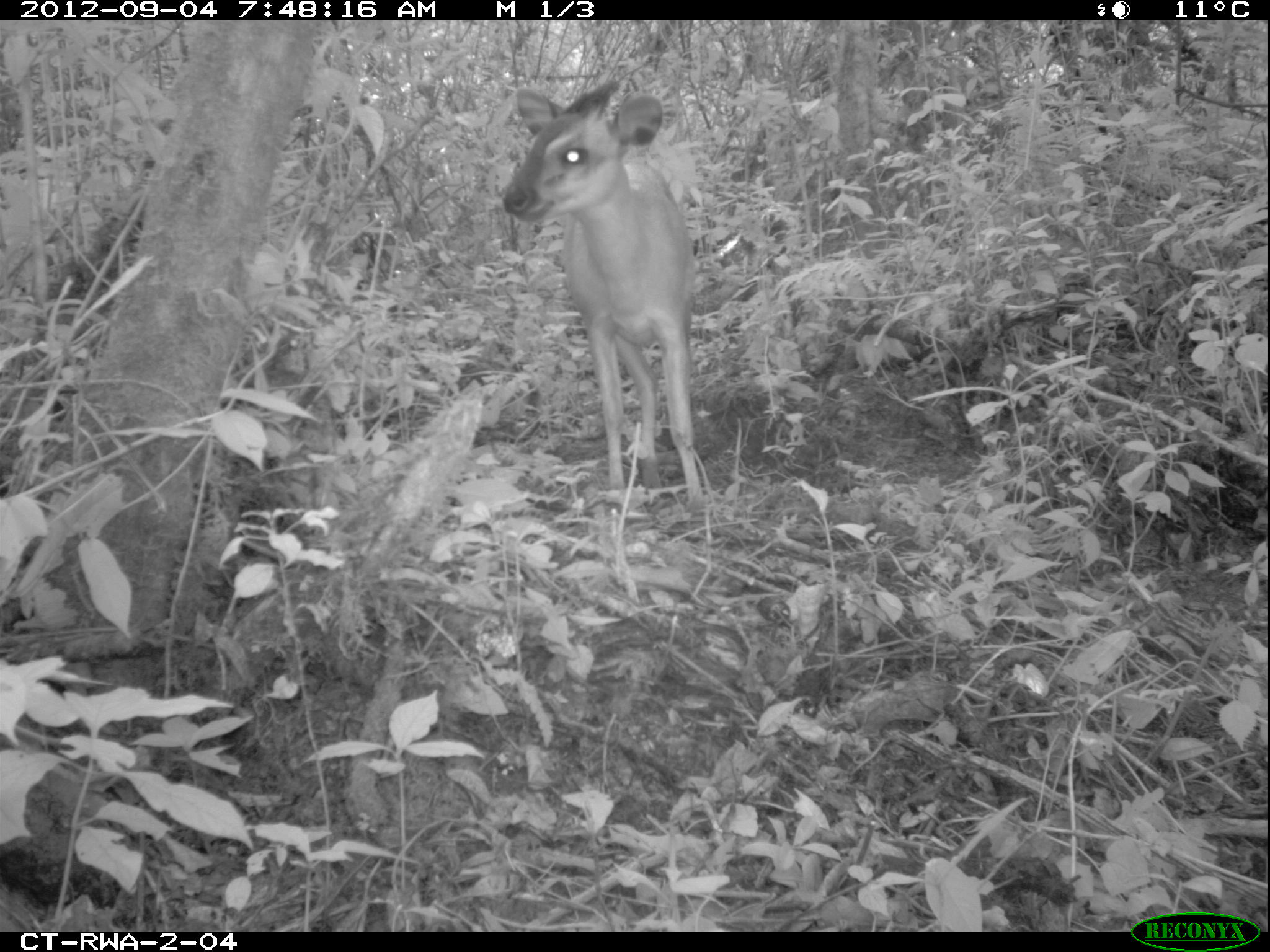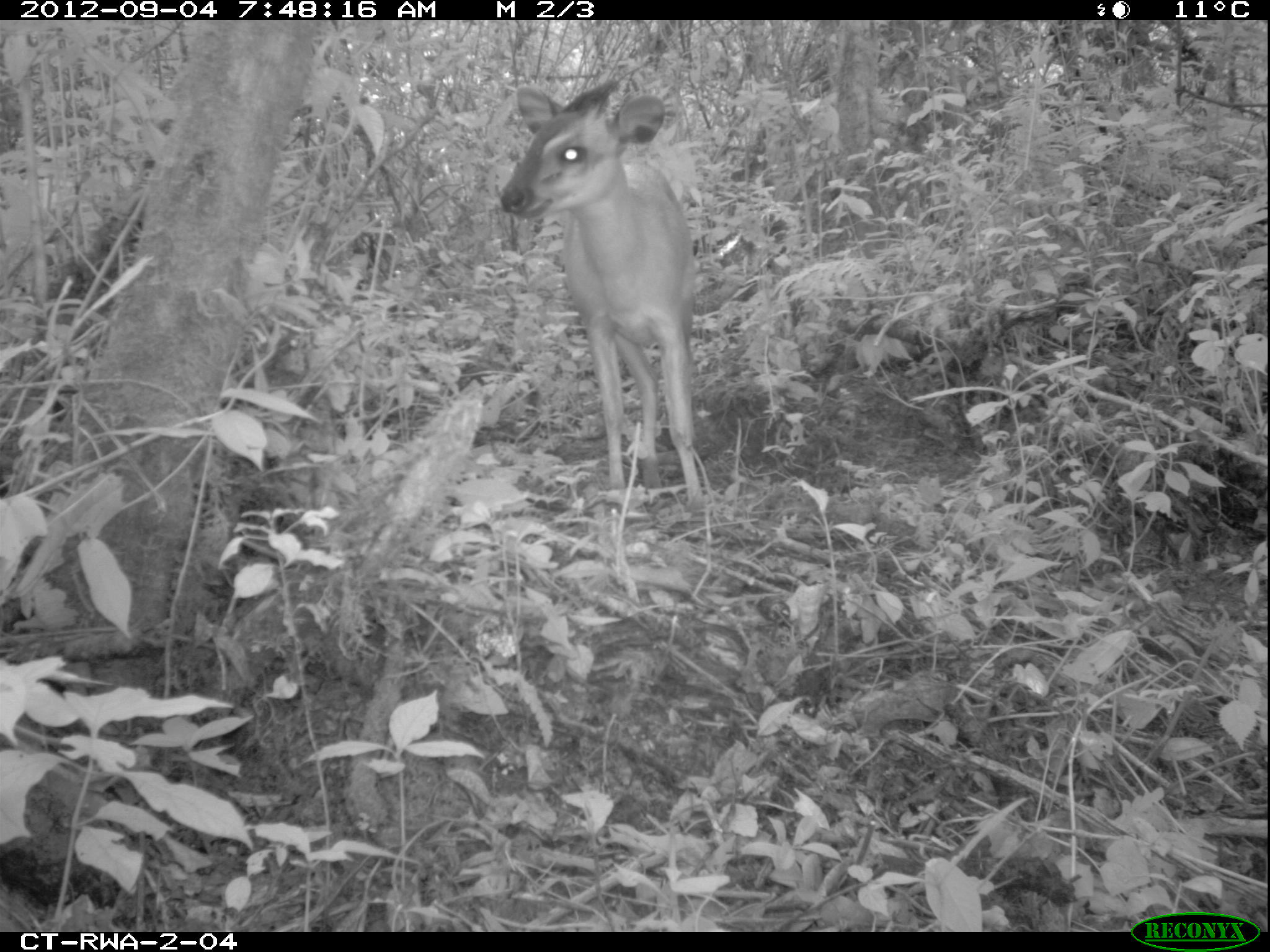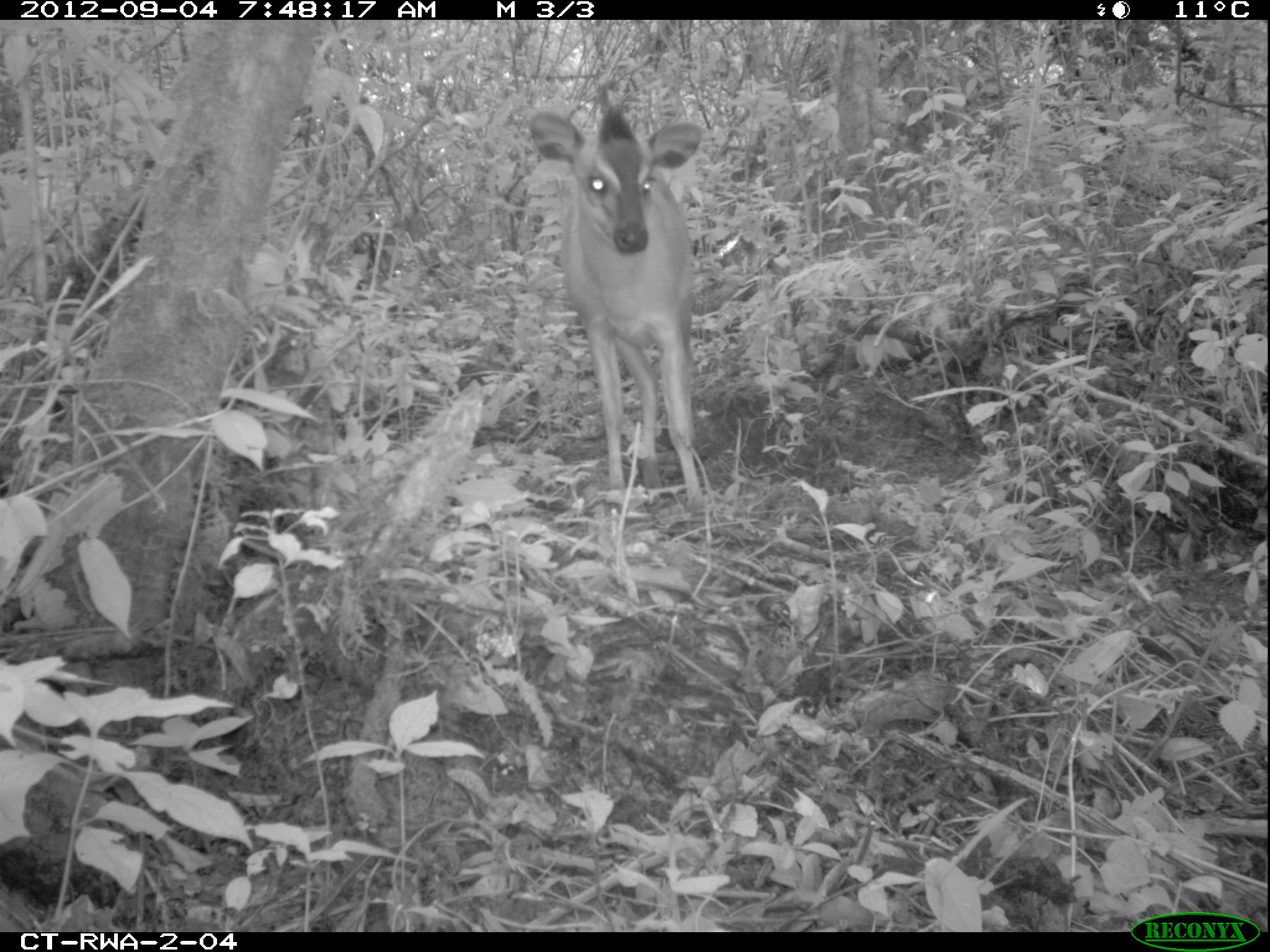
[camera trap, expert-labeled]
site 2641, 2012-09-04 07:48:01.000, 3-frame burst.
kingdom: Animalia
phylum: Chordata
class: Mammalia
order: Artiodactyla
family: Bovidae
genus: Cephalophus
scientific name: Cephalophus nigrifrons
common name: black-fronted duiker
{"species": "Cephalophus nigrifrons (black-fronted duiker)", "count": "1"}